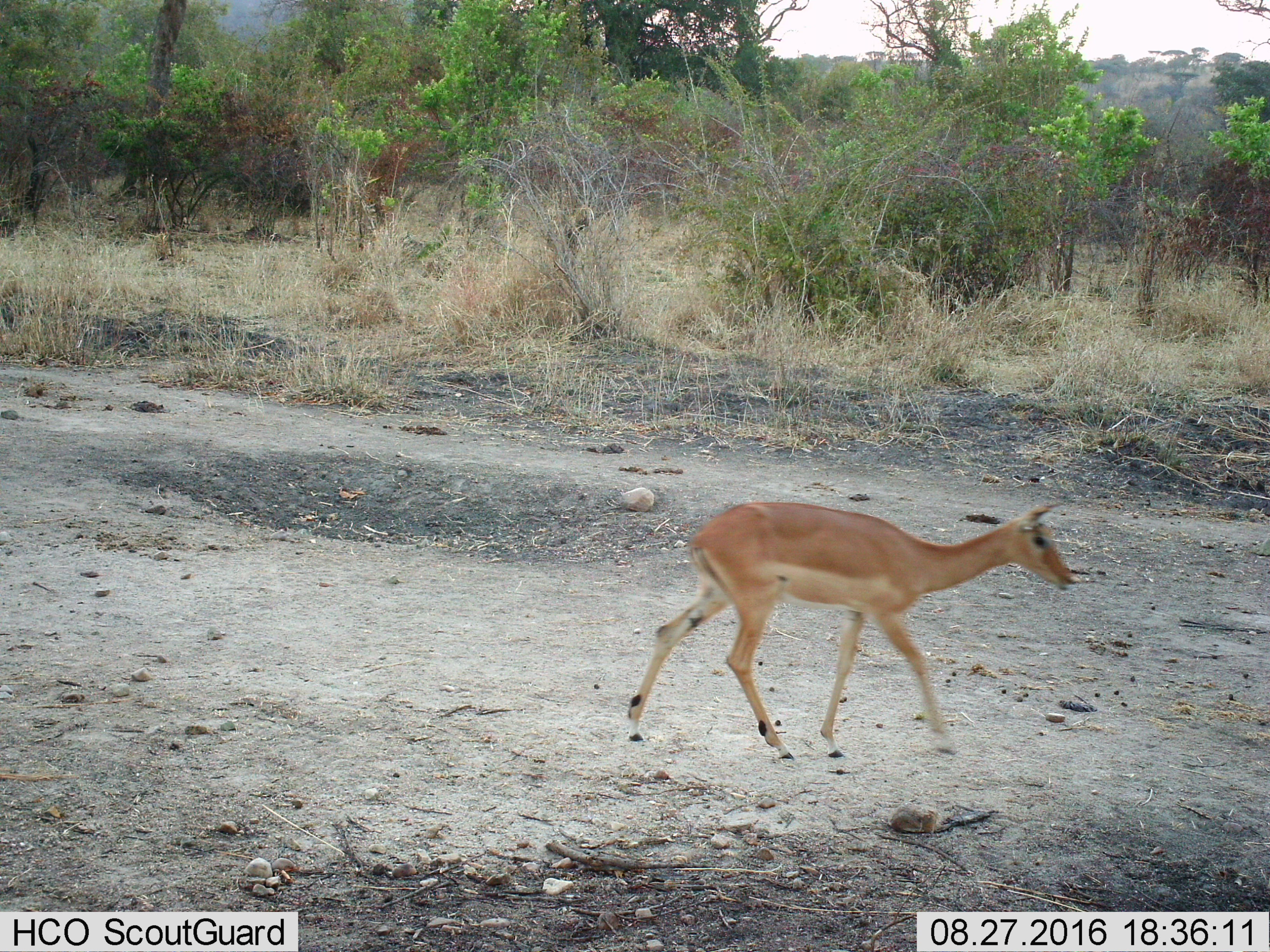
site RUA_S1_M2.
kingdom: Animalia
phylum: Chordata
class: Mammalia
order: Artiodactyla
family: Bovidae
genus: Aepyceros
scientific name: Aepyceros melampus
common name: impala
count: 1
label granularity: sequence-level